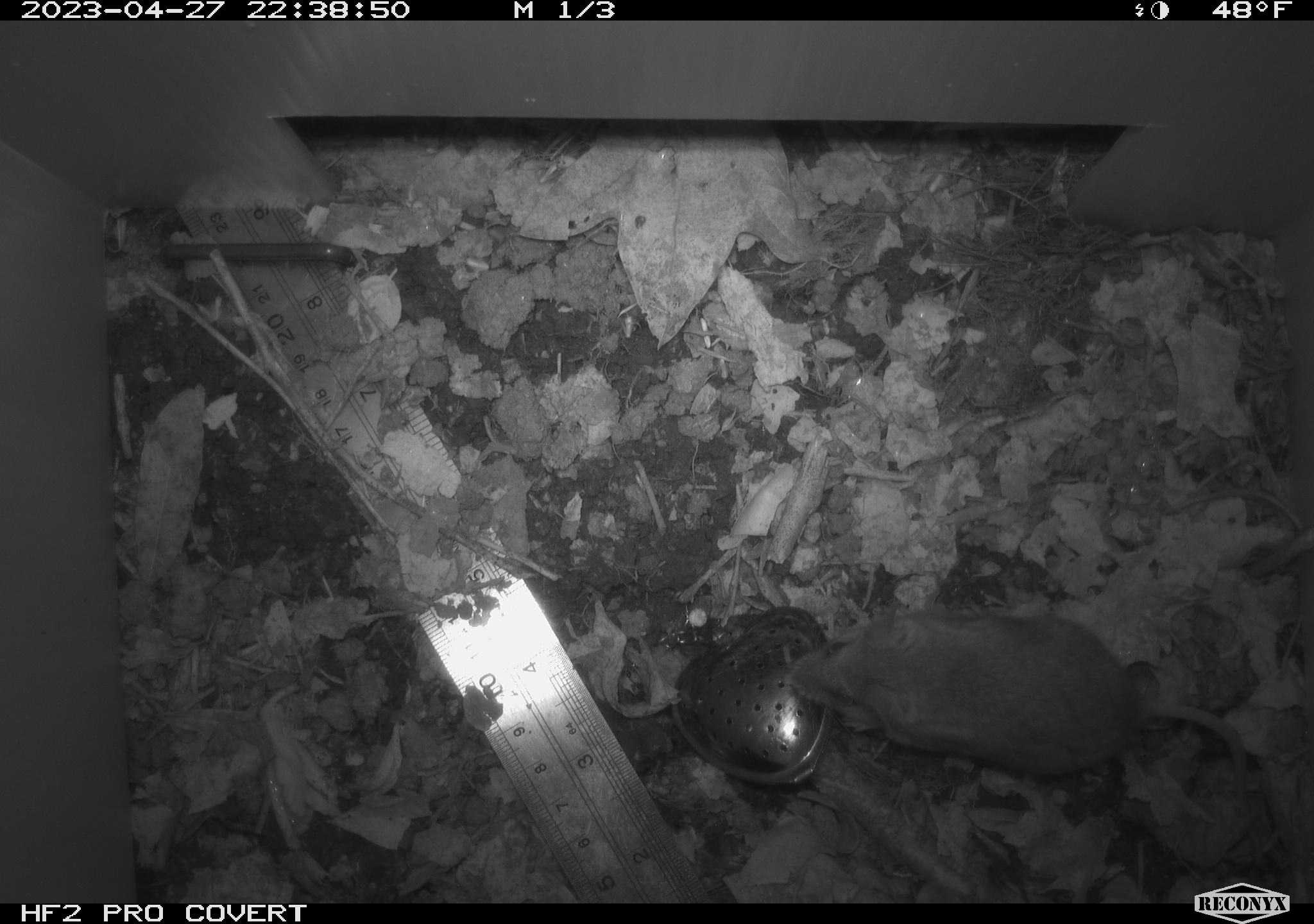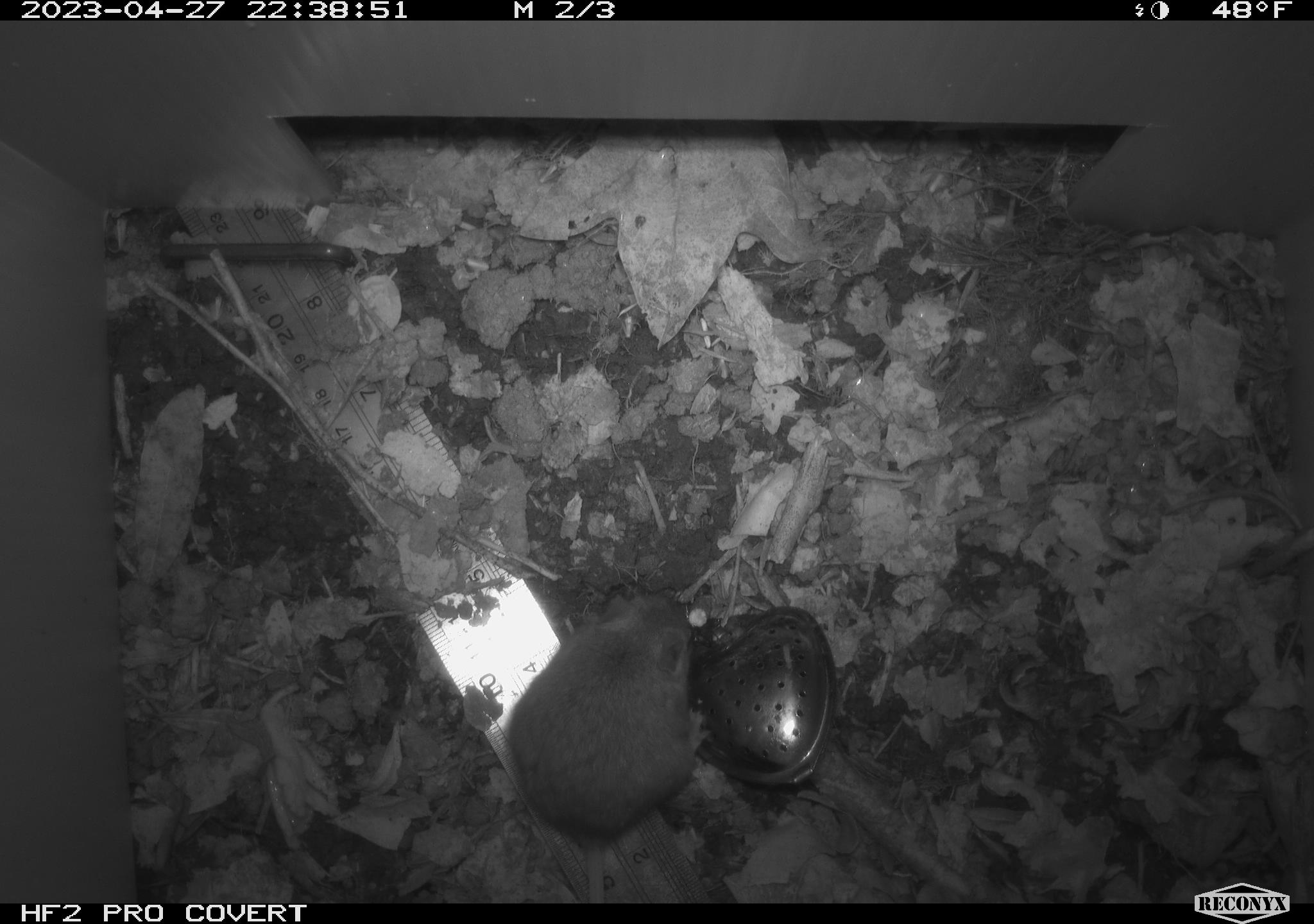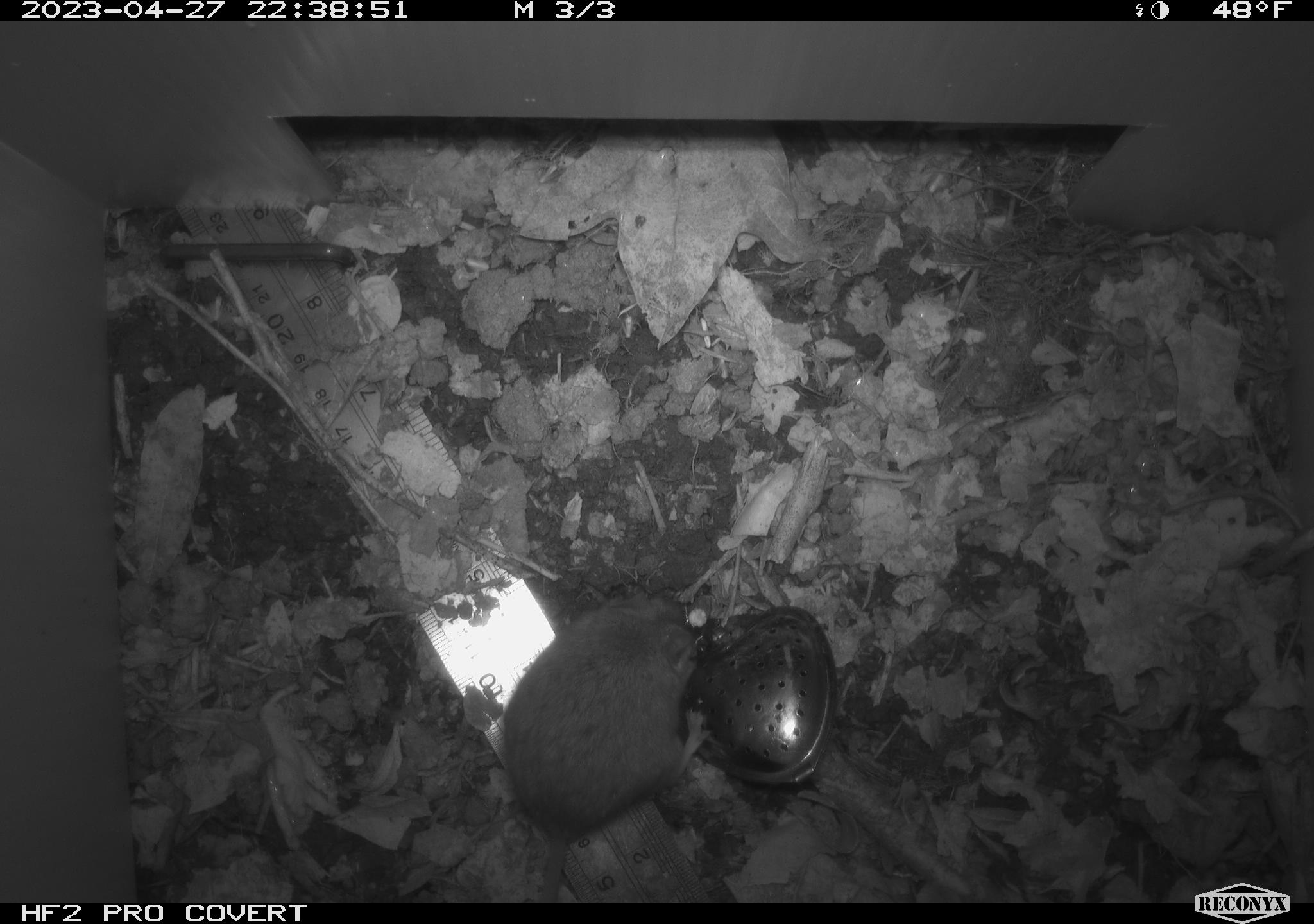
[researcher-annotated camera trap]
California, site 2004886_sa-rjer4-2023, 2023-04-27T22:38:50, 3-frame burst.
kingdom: Animalia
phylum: Chordata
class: Mammalia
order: Rodentia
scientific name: Rodentia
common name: mouse species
Mouse species (Rodentia).